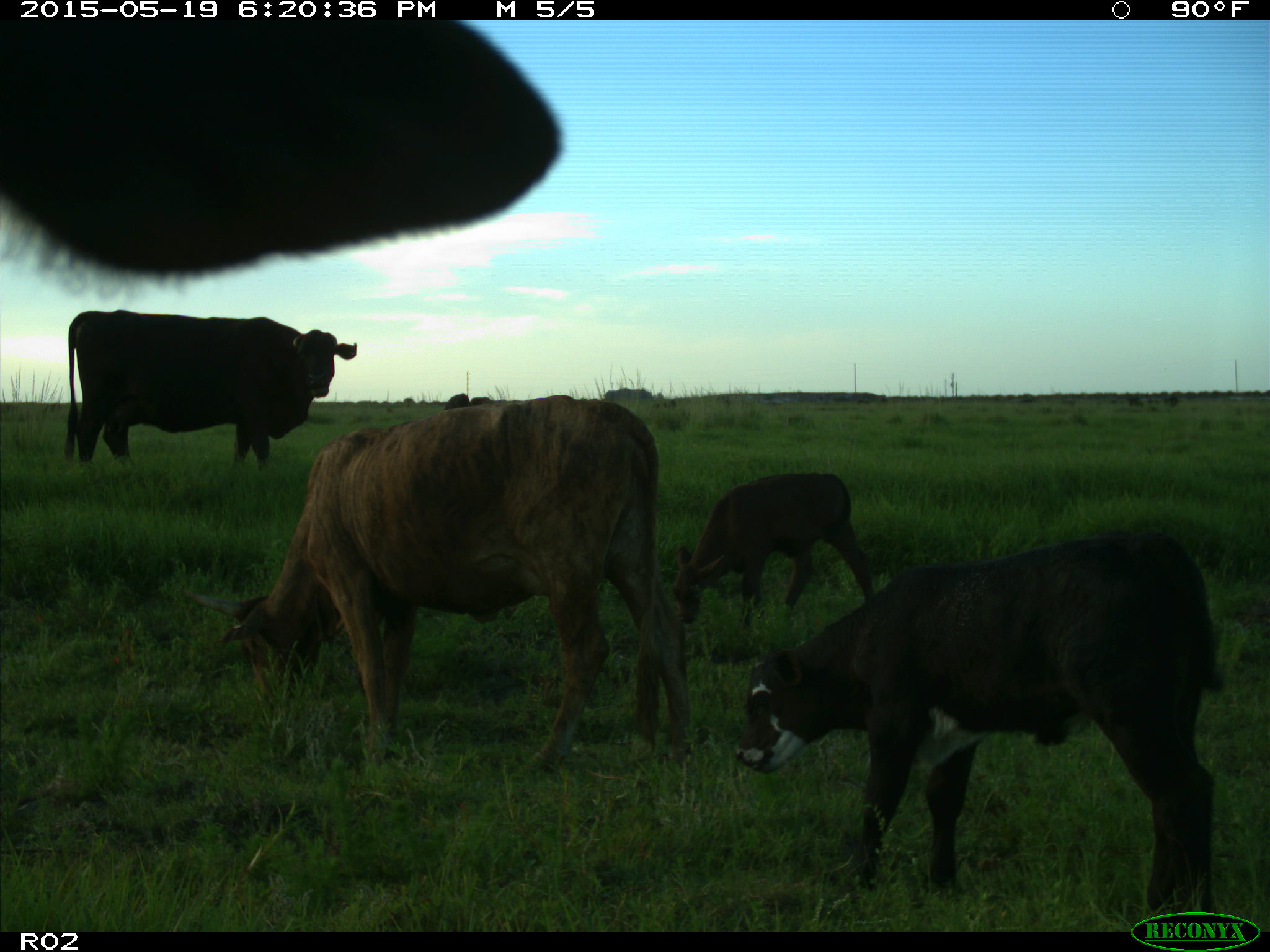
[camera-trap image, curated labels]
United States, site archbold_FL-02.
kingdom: Animalia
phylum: Chordata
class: Mammalia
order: Artiodactyla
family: Bovidae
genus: Bos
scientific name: Bos taurus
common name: domestic cow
Bos taurus (domestic cow).